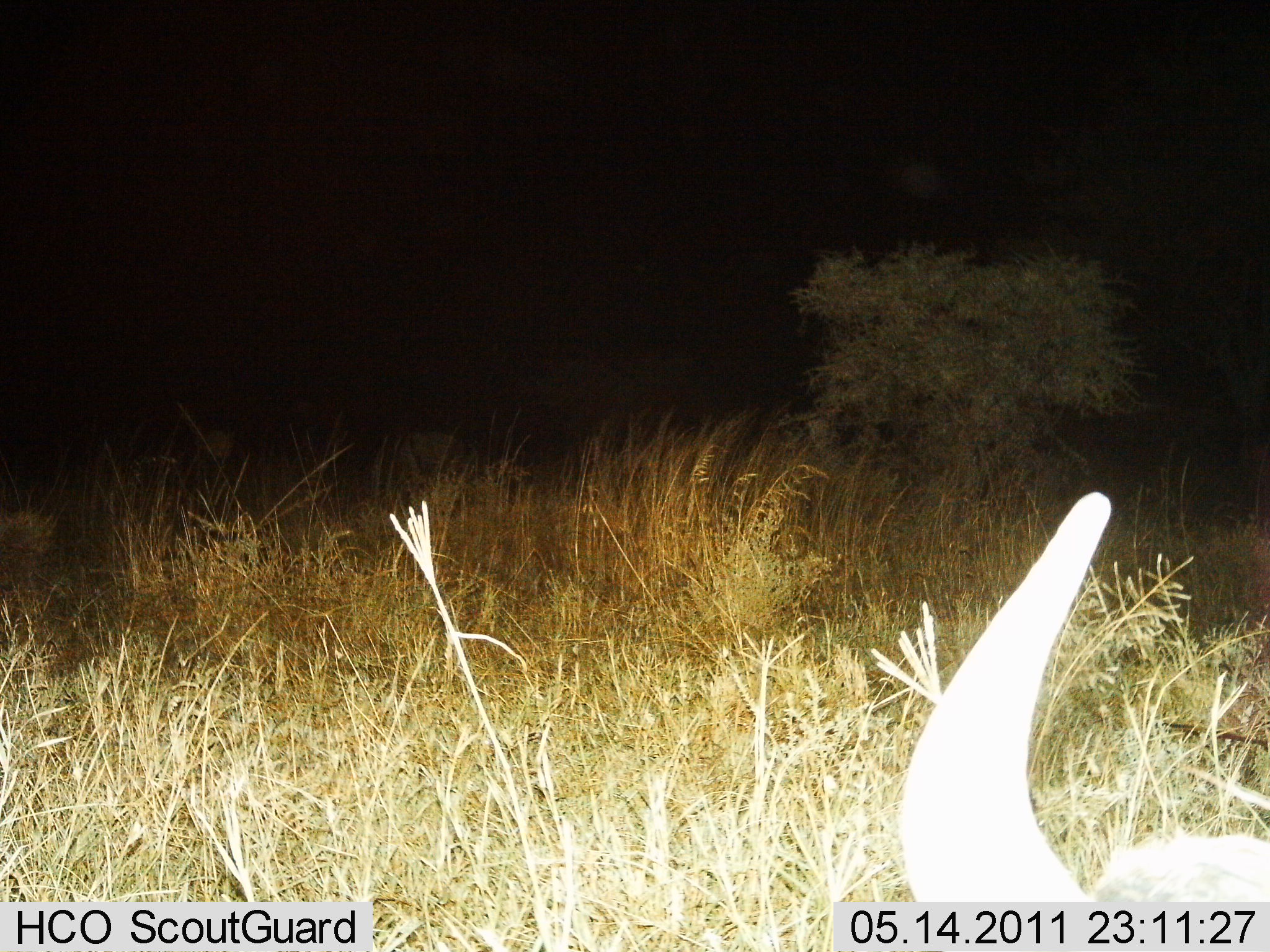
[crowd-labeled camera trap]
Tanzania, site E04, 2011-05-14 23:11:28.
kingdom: Animalia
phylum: Chordata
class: Mammalia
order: Artiodactyla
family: Bovidae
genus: Connochaetes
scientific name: Connochaetes taurinus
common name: blue wildebeest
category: wildebeest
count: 1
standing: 50%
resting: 17%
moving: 17%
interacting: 0%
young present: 0%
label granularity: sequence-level